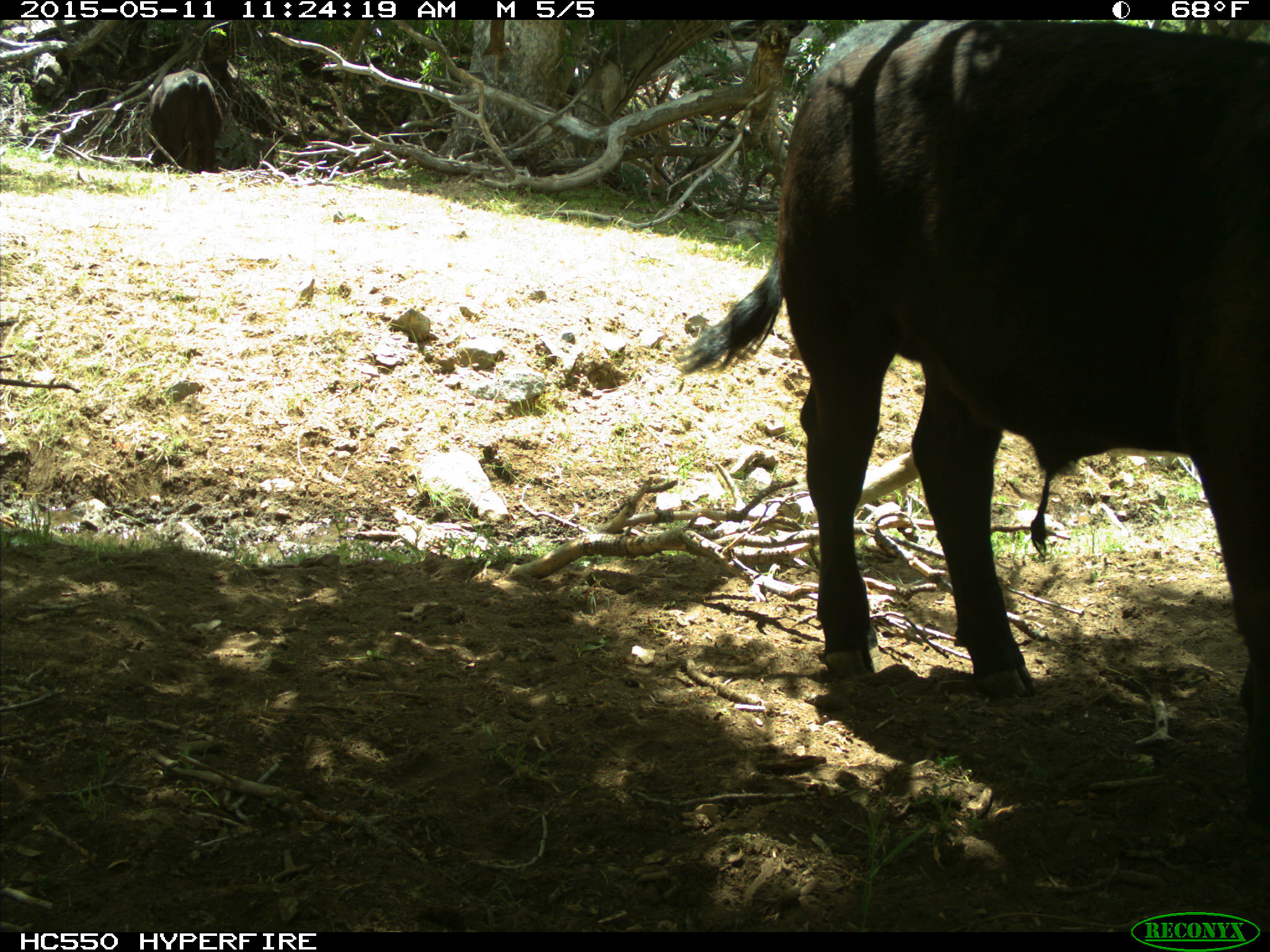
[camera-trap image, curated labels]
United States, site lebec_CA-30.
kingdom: Animalia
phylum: Chordata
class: Mammalia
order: Artiodactyla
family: Bovidae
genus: Bos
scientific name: Bos taurus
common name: domestic cow